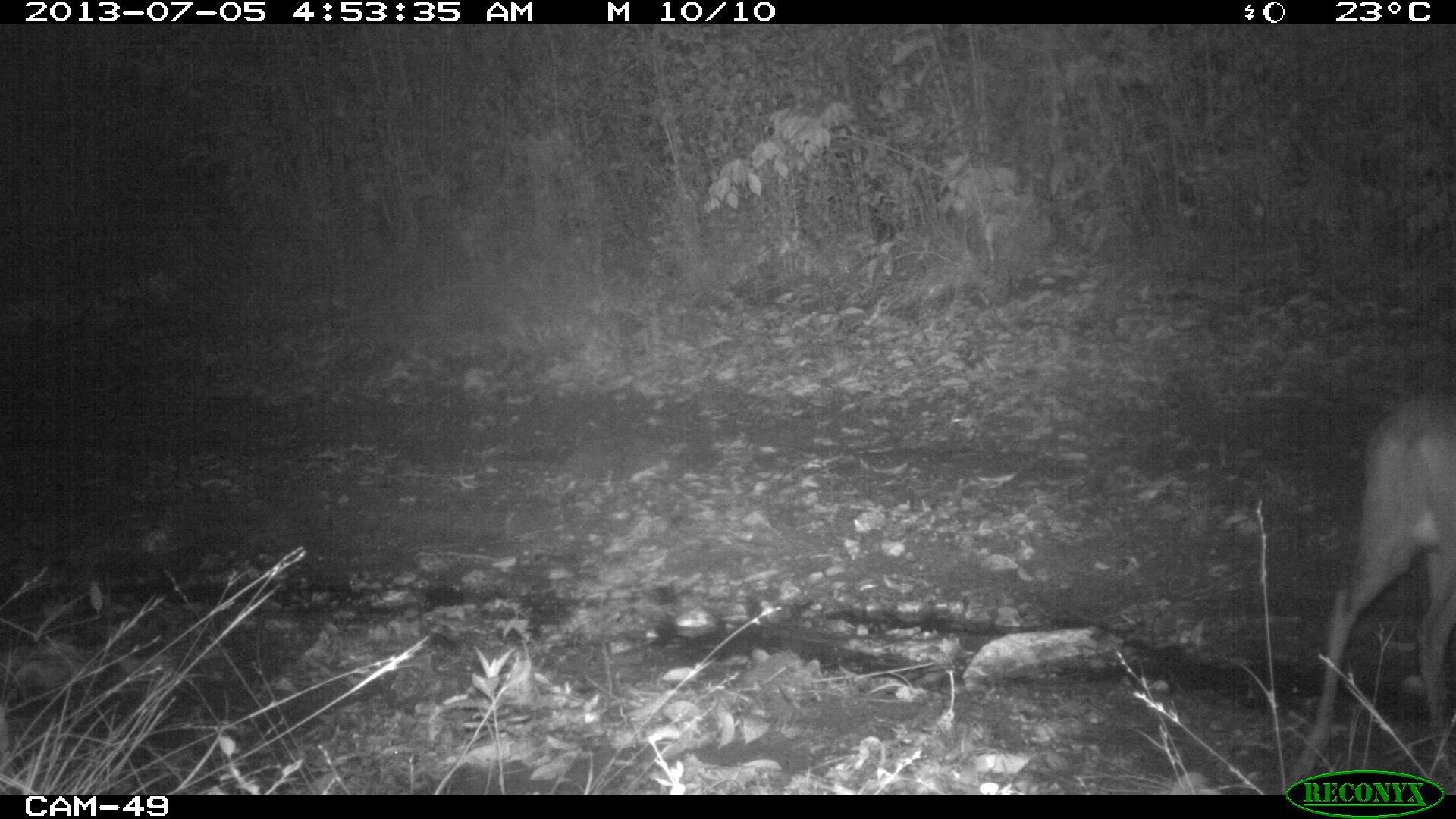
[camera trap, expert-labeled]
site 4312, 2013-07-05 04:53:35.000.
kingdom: Animalia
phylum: Chordata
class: Mammalia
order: Artiodactyla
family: Cervidae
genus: Mazama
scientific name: Mazama temama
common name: central american red brocket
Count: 1.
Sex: female.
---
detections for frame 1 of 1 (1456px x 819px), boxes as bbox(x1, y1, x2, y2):
mazama temama: bbox(1280, 387, 1456, 795)